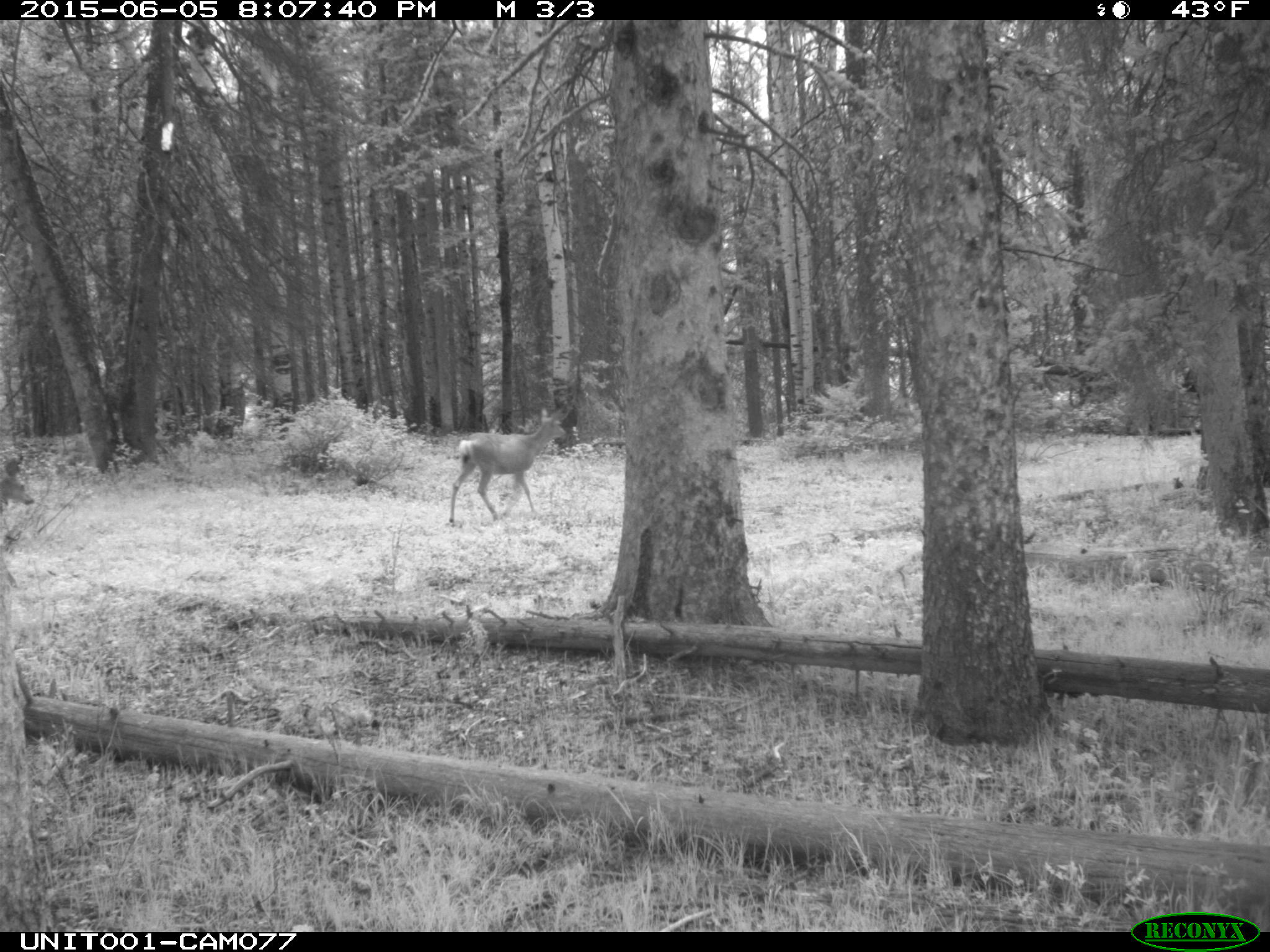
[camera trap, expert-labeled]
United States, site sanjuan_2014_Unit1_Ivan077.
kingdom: Animalia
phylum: Chordata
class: Mammalia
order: Artiodactyla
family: Cervidae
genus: Odocoileus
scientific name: Odocoileus hemionus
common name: mule deer